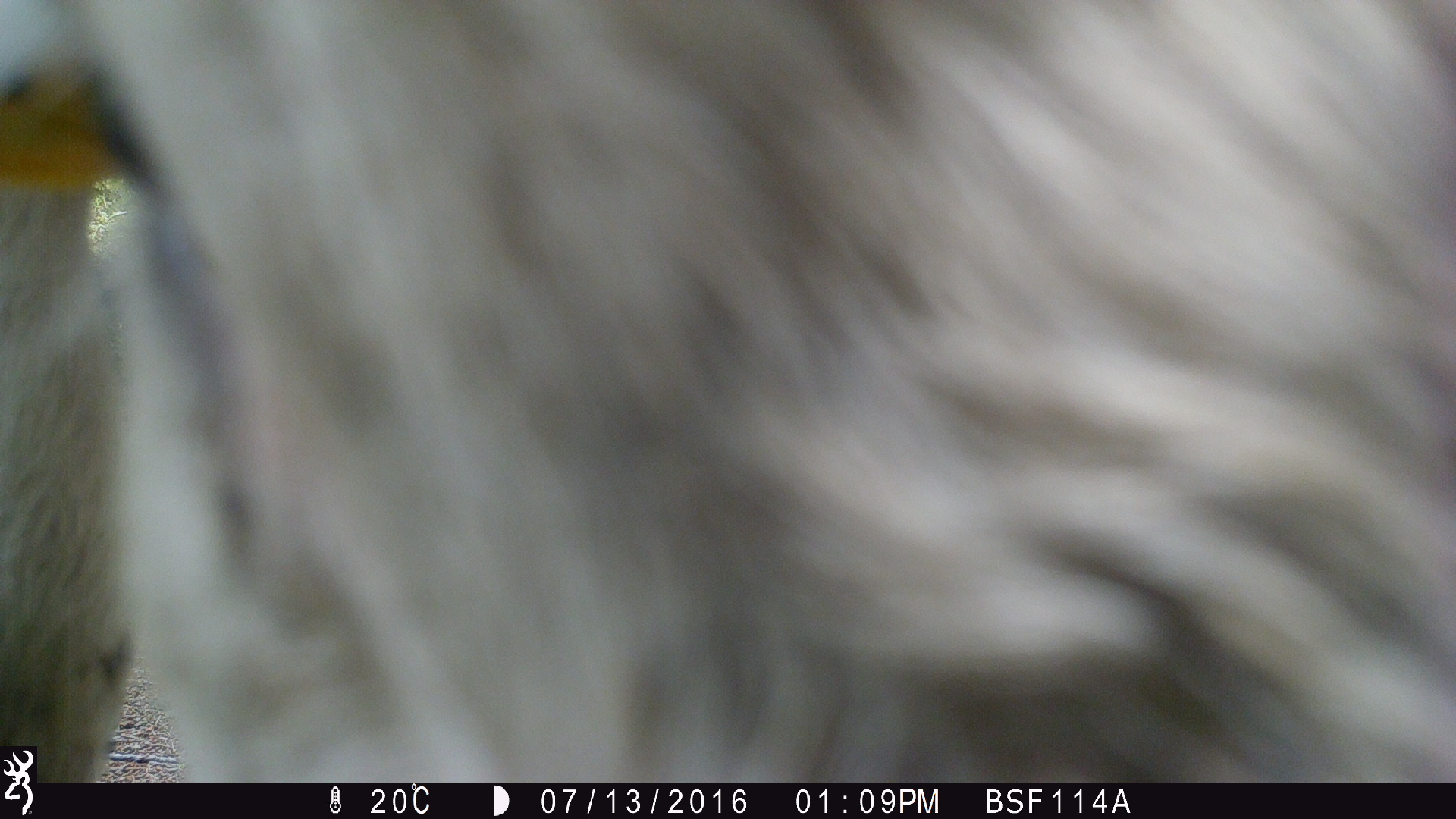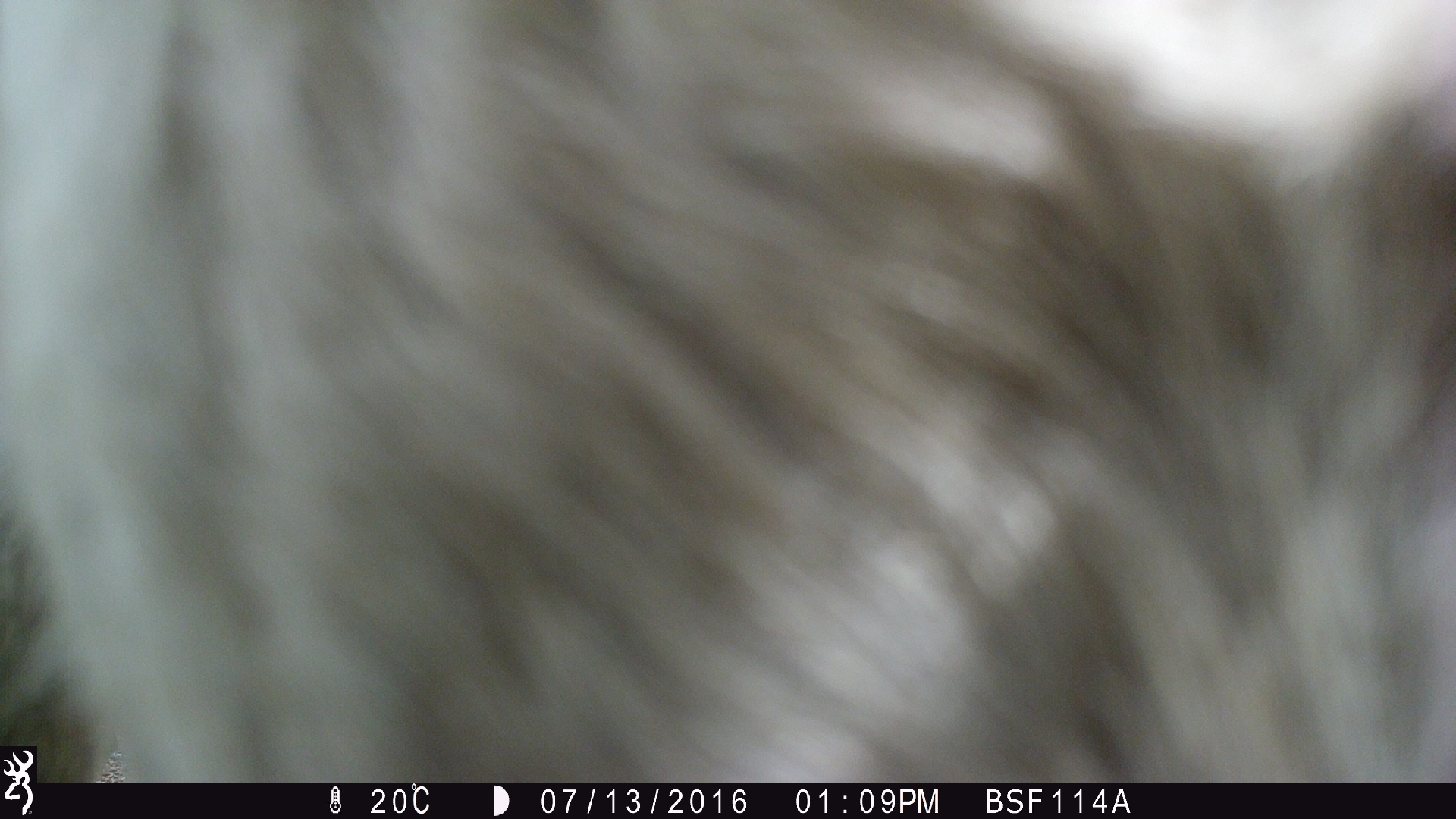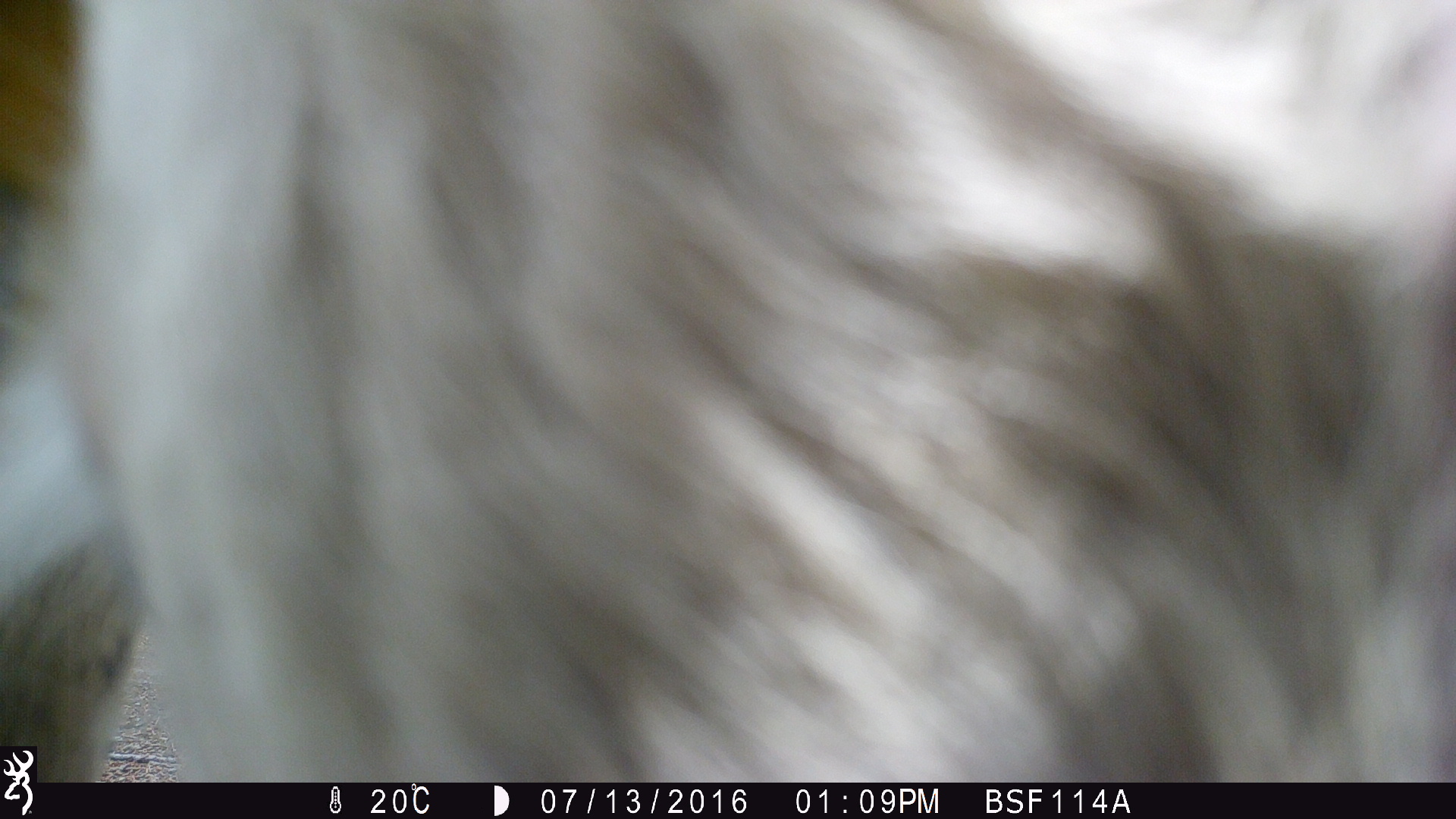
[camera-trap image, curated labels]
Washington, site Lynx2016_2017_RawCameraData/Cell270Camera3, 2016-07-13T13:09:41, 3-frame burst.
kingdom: Animalia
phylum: Chordata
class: Mammalia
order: Artiodactyla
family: Bovidae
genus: Bos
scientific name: Bos taurus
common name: domestic cattle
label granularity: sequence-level